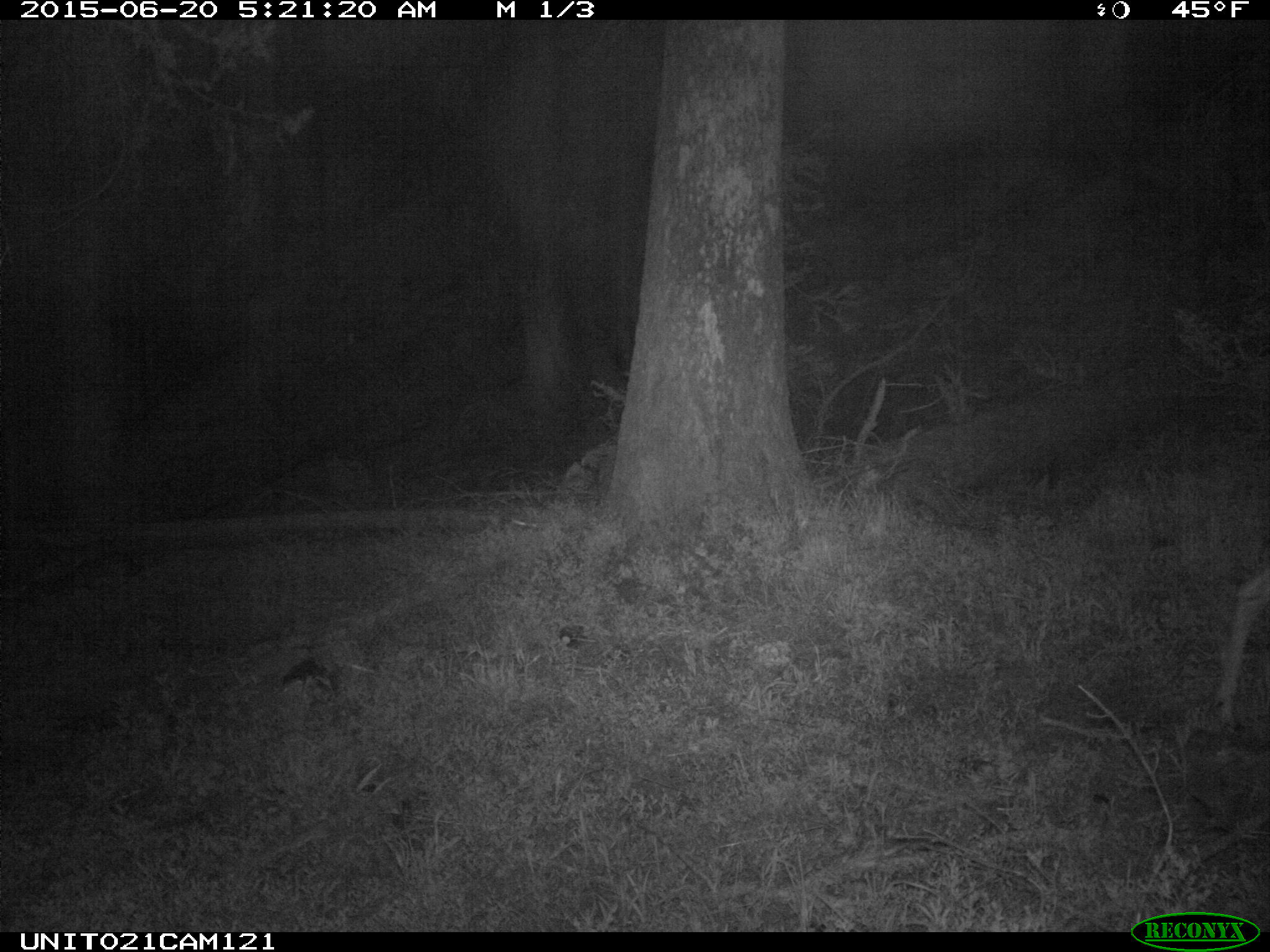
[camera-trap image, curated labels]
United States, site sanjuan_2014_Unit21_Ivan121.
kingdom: Animalia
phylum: Chordata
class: Mammalia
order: Artiodactyla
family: Cervidae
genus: Odocoileus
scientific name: Odocoileus hemionus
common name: mule deer